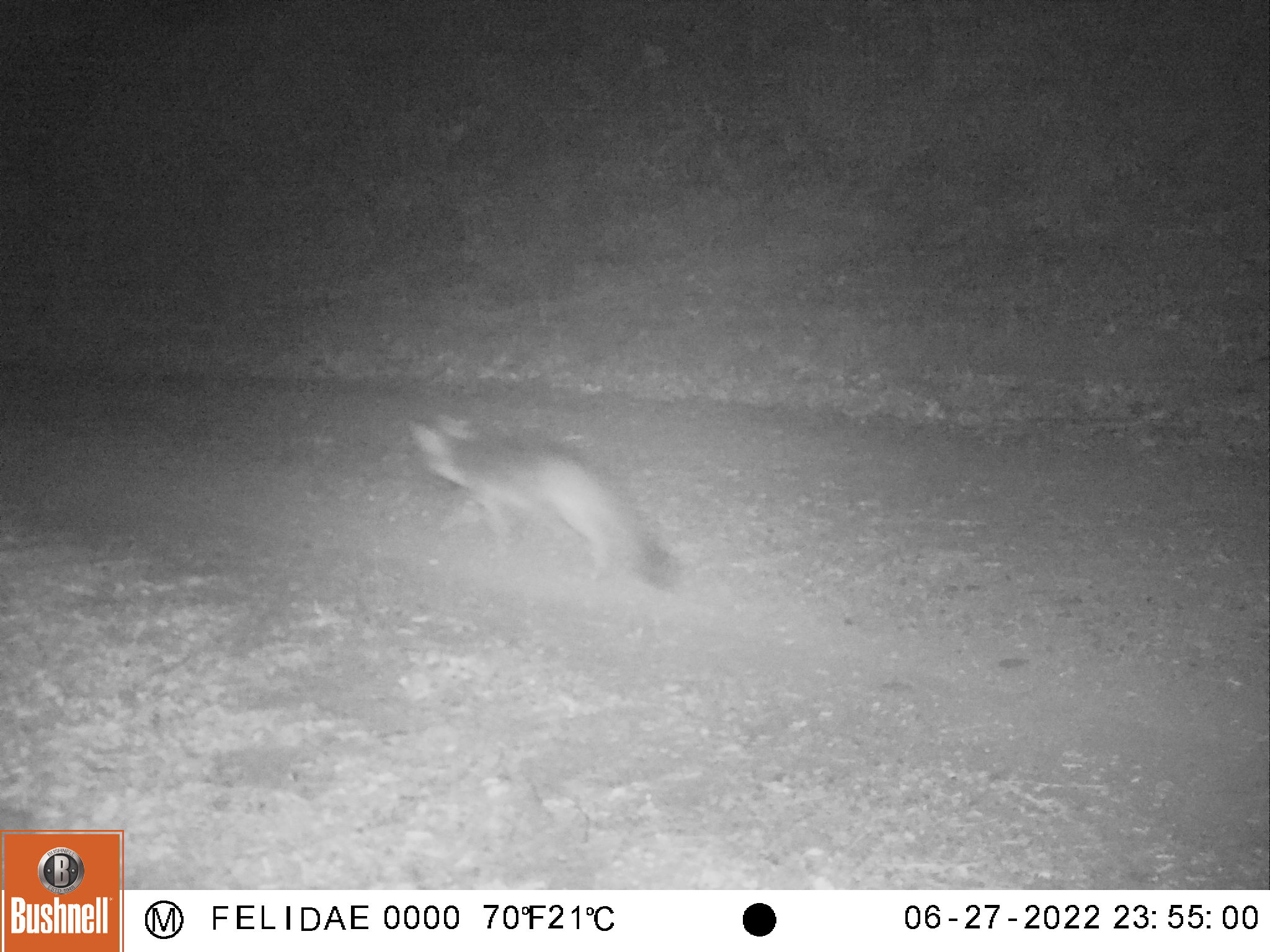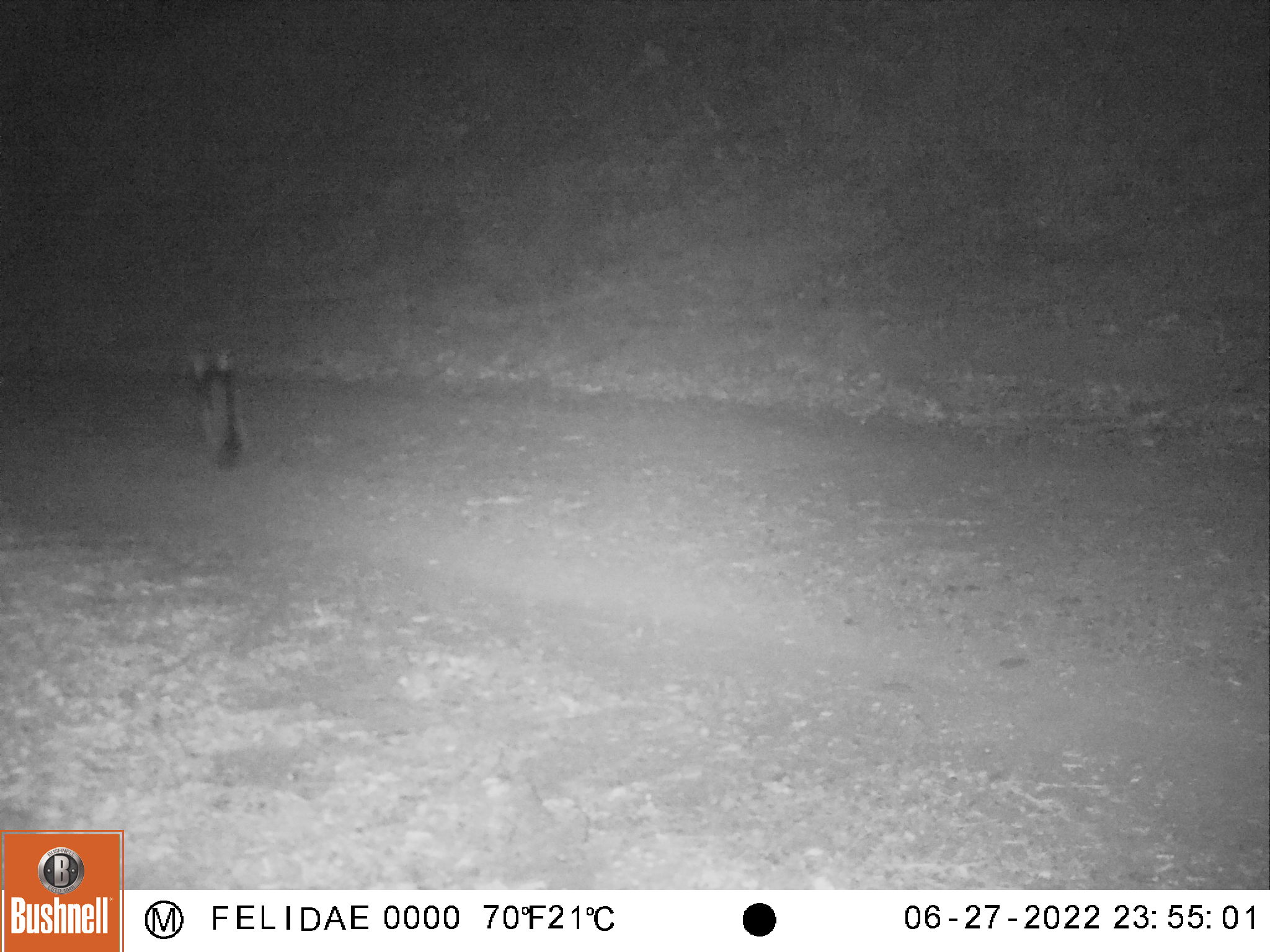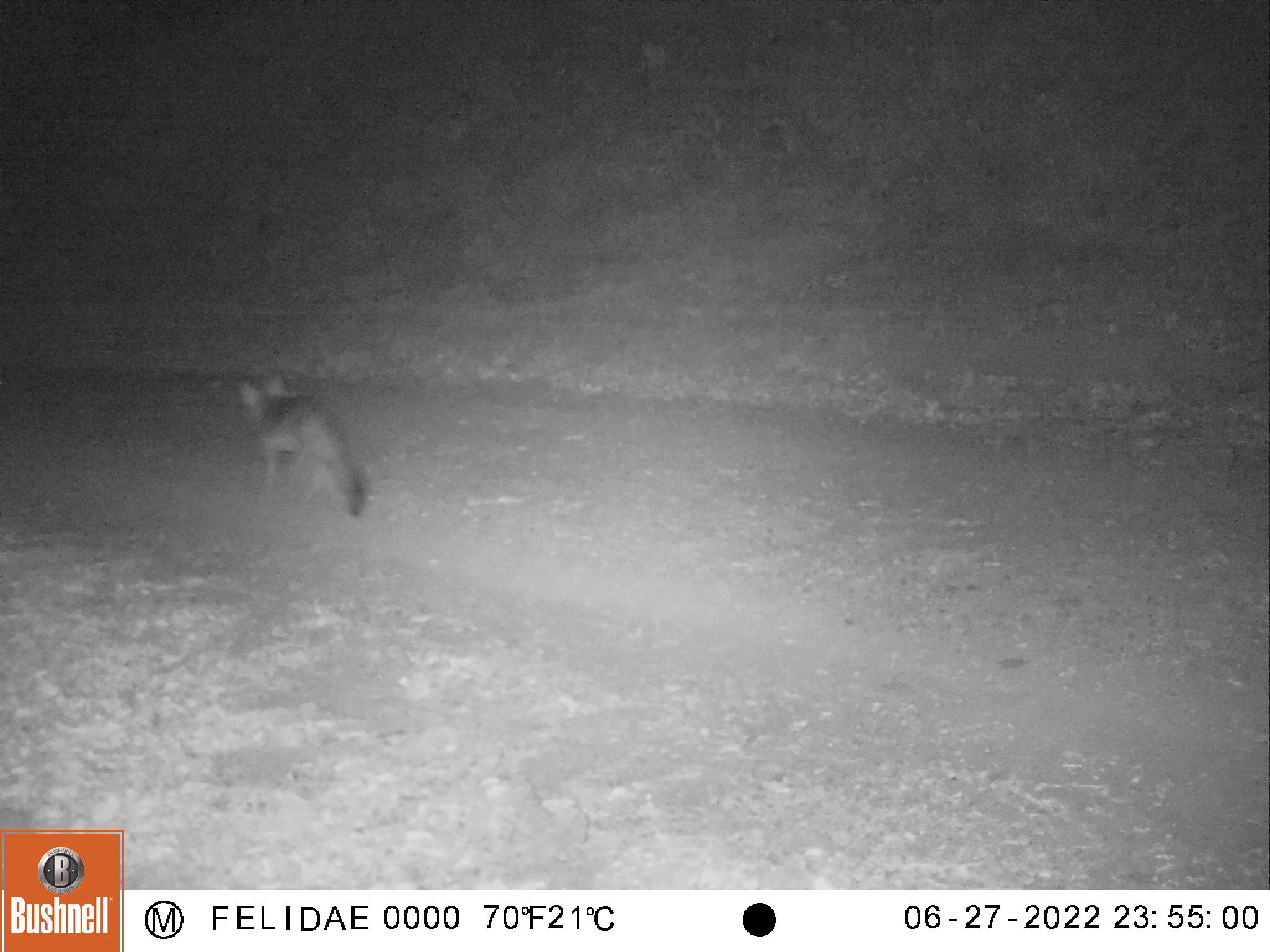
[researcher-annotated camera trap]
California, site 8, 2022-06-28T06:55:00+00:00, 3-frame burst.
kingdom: Animalia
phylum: Chordata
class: Mammalia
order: Carnivora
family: Canidae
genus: Urocyon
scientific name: Urocyon cinereoargenteus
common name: gray fox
Gray fox (Urocyon cinereoargenteus).